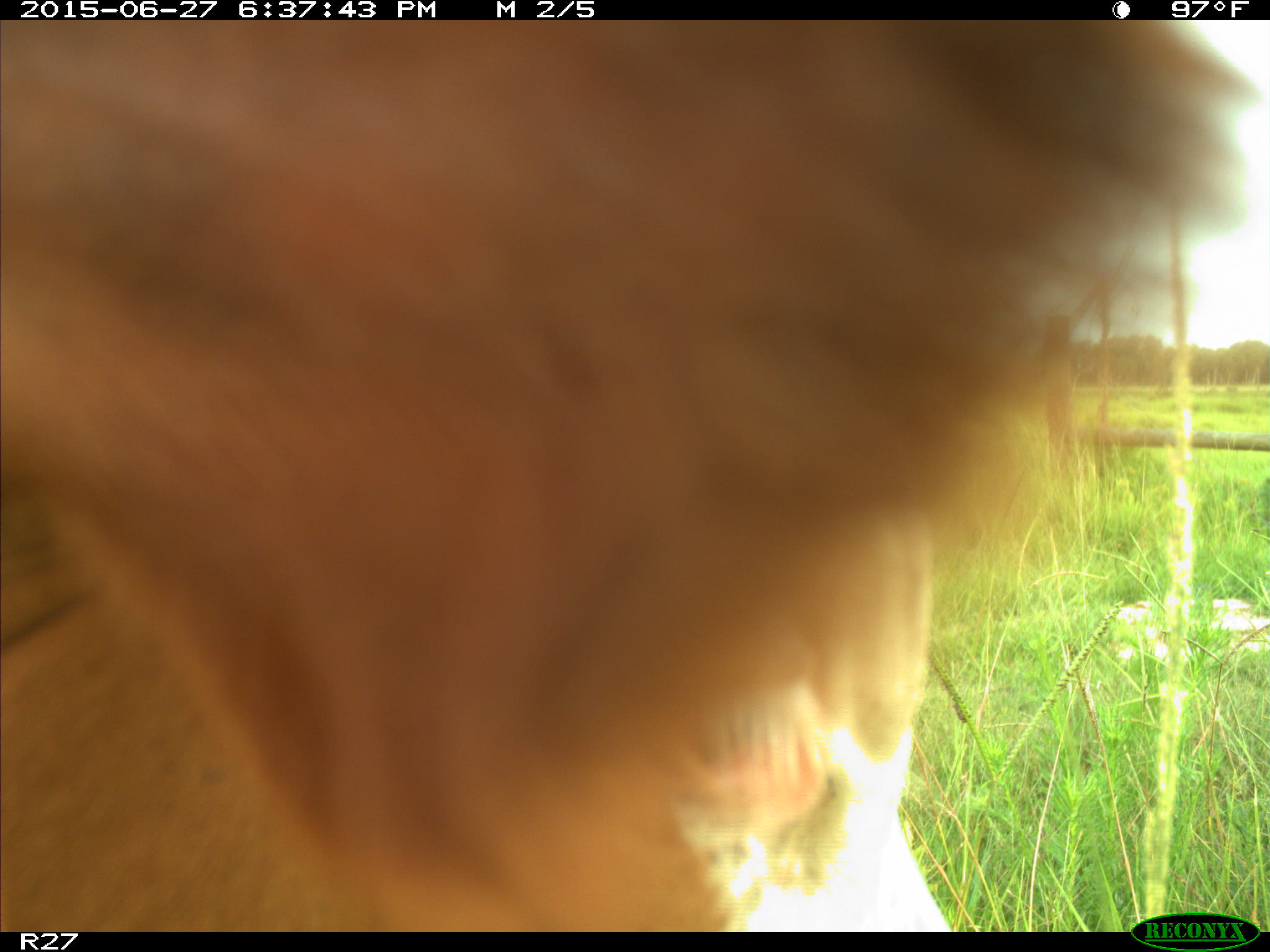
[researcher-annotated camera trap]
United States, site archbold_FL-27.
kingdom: Animalia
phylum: Chordata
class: Mammalia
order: Artiodactyla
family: Bovidae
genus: Bos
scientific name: Bos taurus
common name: domestic cow